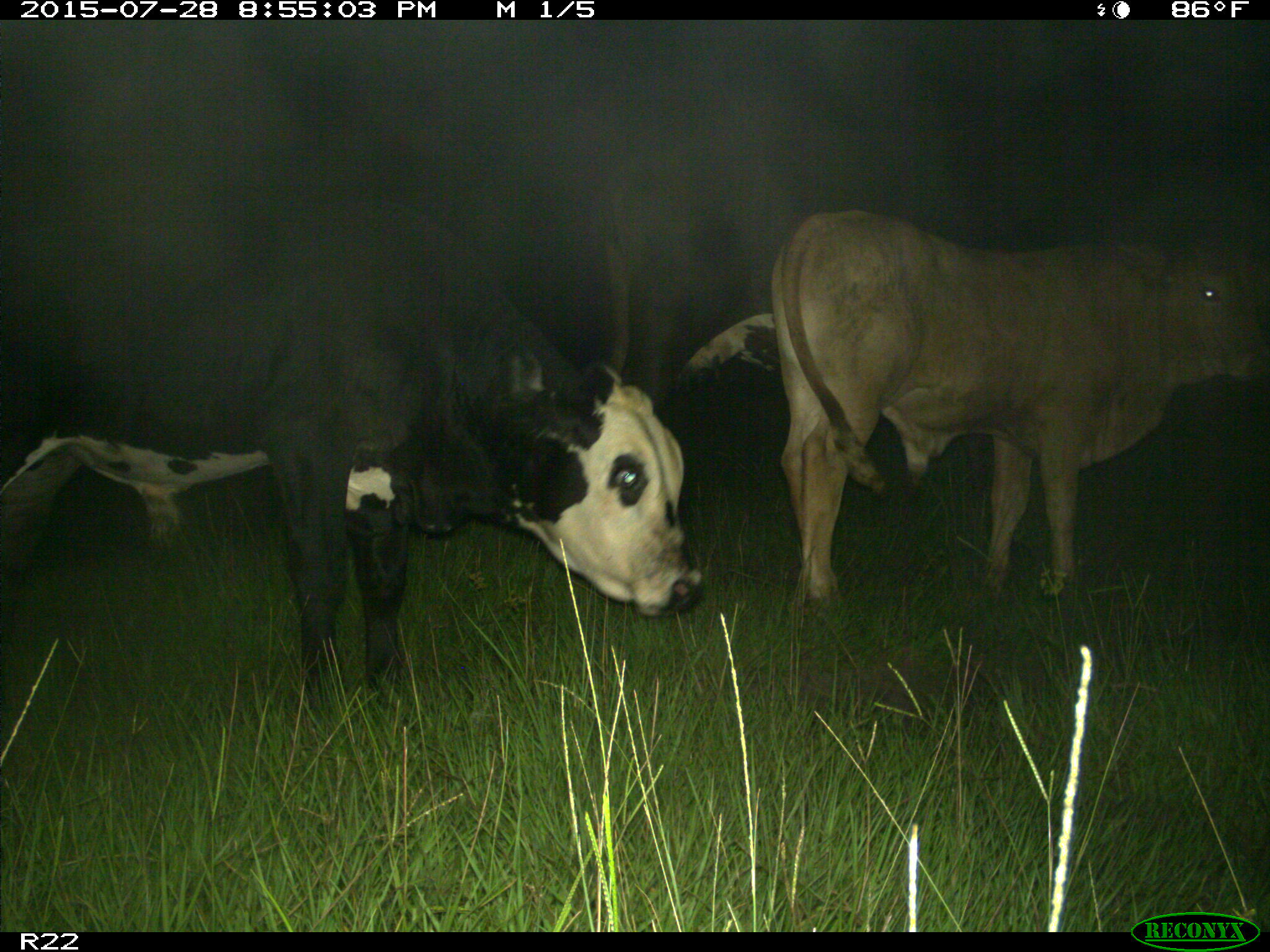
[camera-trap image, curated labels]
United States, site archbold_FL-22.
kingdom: Animalia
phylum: Chordata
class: Mammalia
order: Artiodactyla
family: Bovidae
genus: Bos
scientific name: Bos taurus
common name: domestic cow